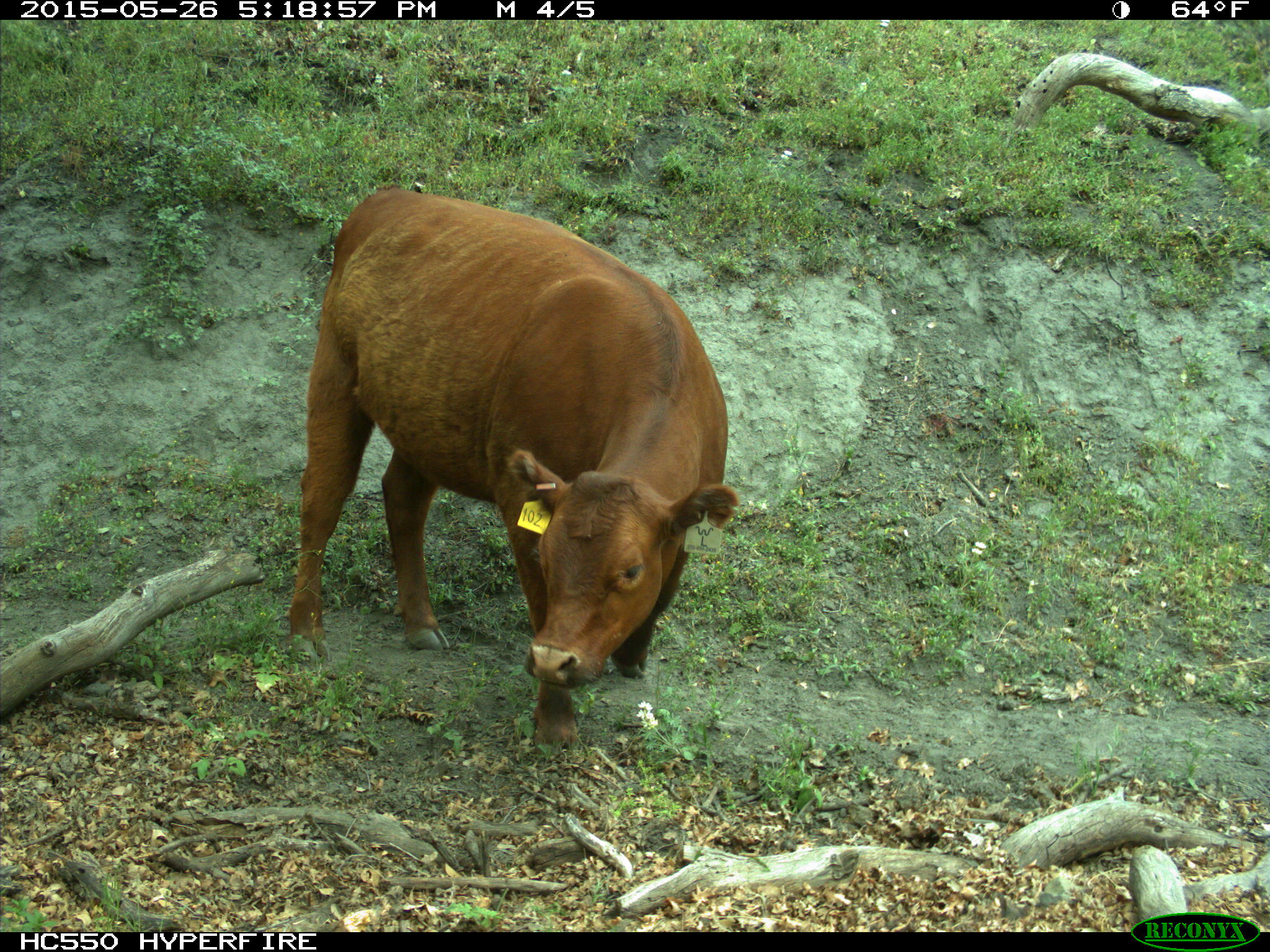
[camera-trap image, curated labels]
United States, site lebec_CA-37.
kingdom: Animalia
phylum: Chordata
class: Mammalia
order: Artiodactyla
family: Bovidae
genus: Bos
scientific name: Bos taurus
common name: domestic cow